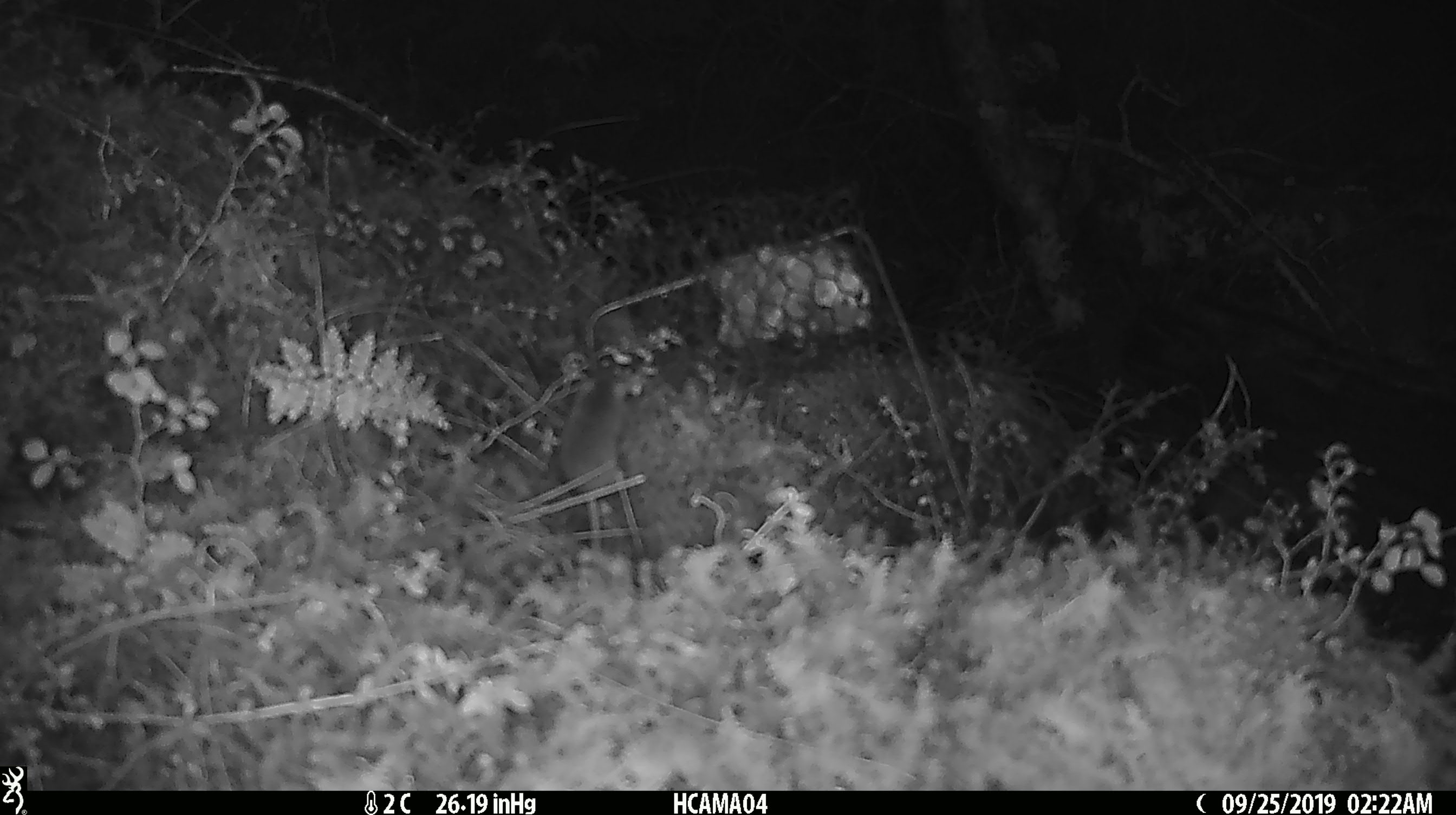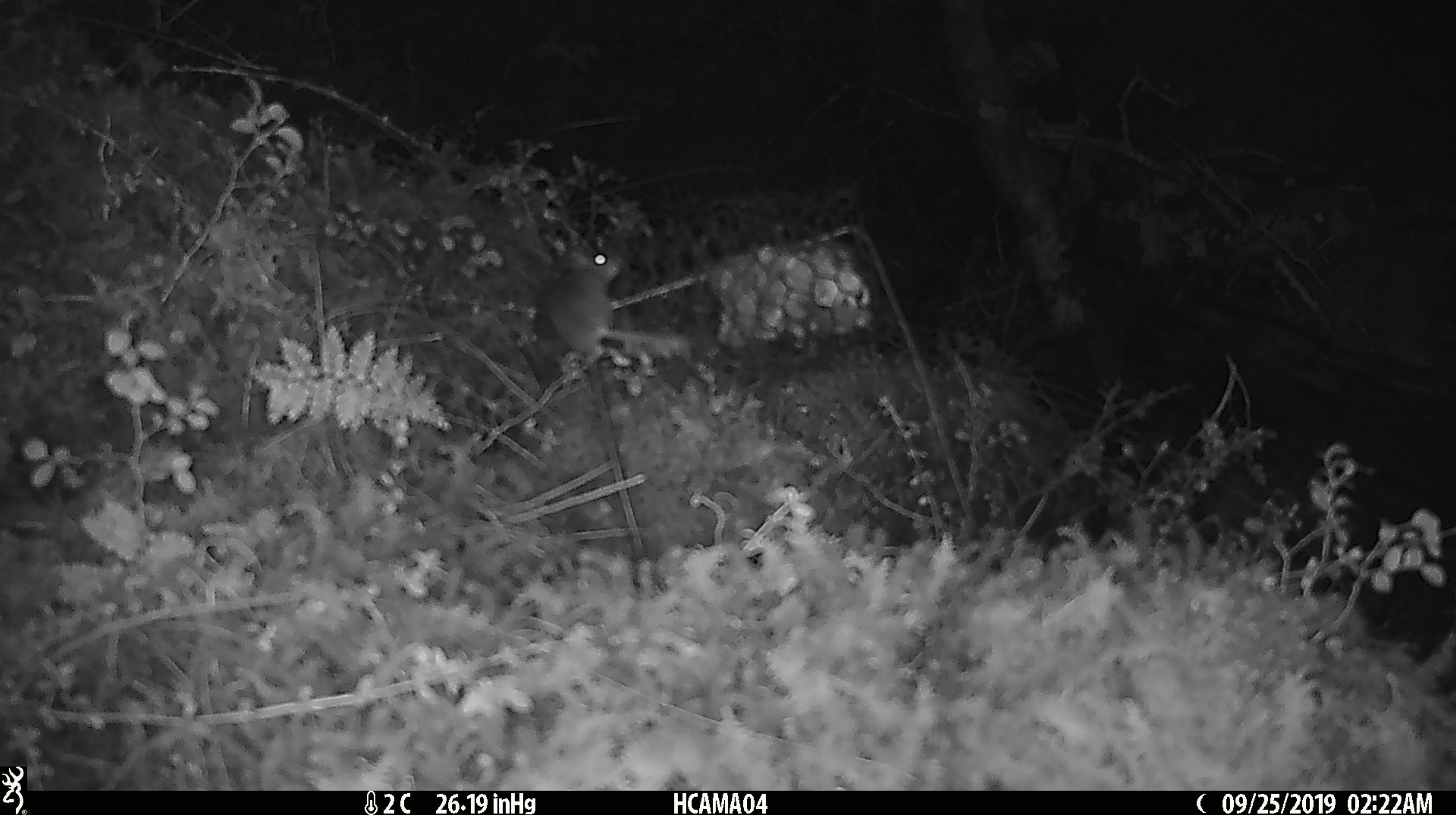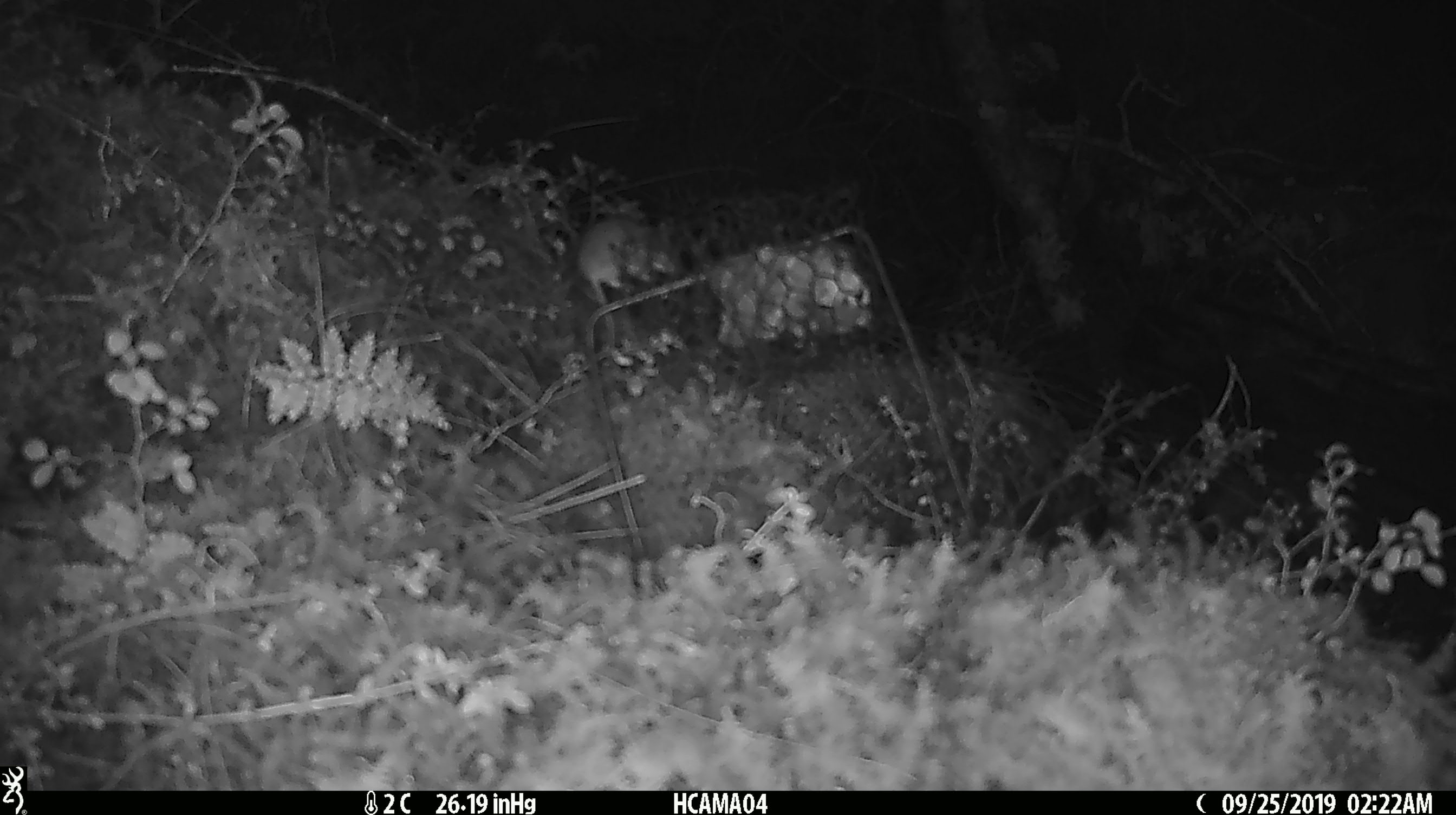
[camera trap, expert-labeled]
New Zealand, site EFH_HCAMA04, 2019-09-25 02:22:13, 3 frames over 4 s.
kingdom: Animalia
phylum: Chordata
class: Mammalia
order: Rodentia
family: Muridae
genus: Mus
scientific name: Mus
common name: mouse